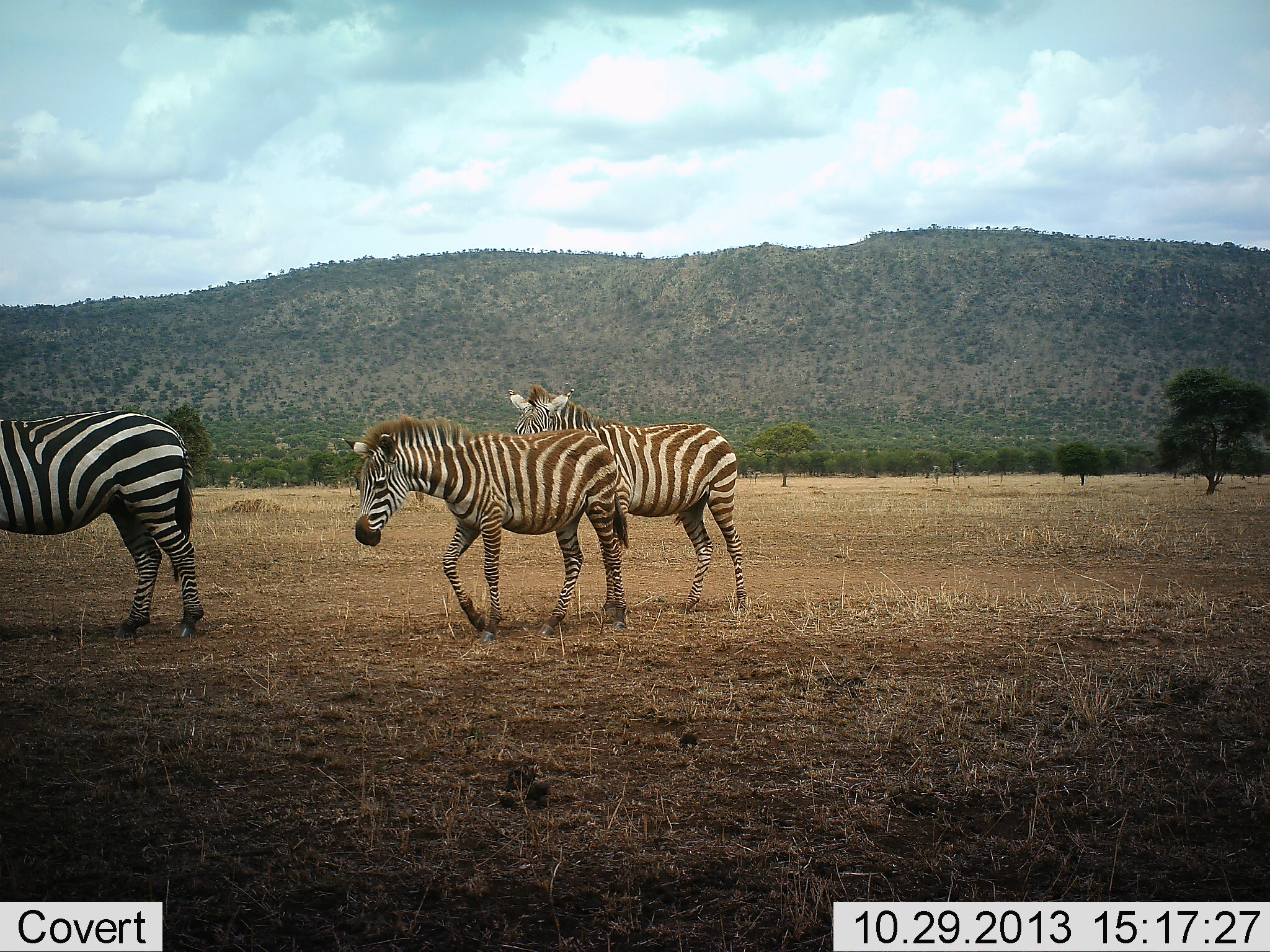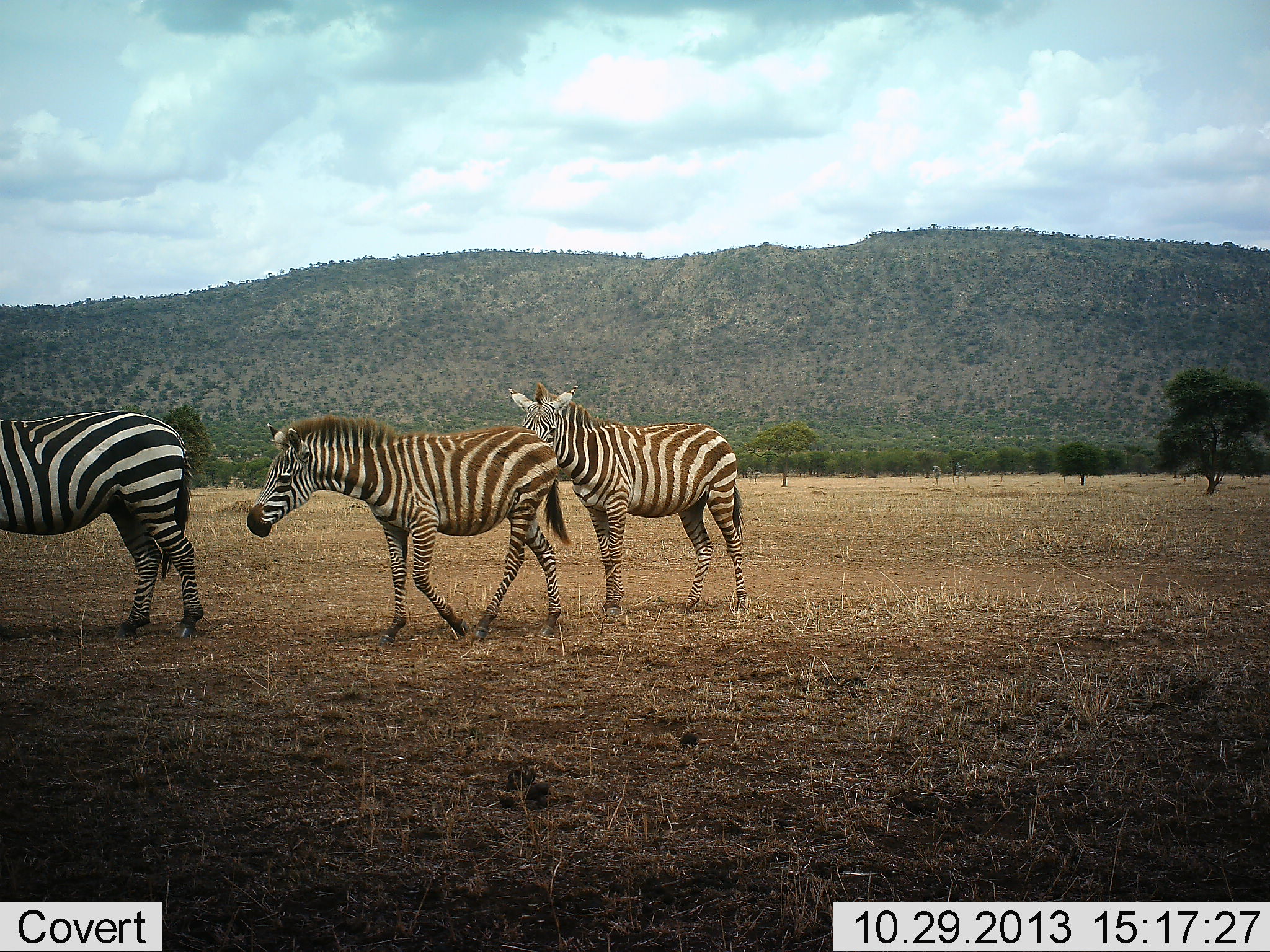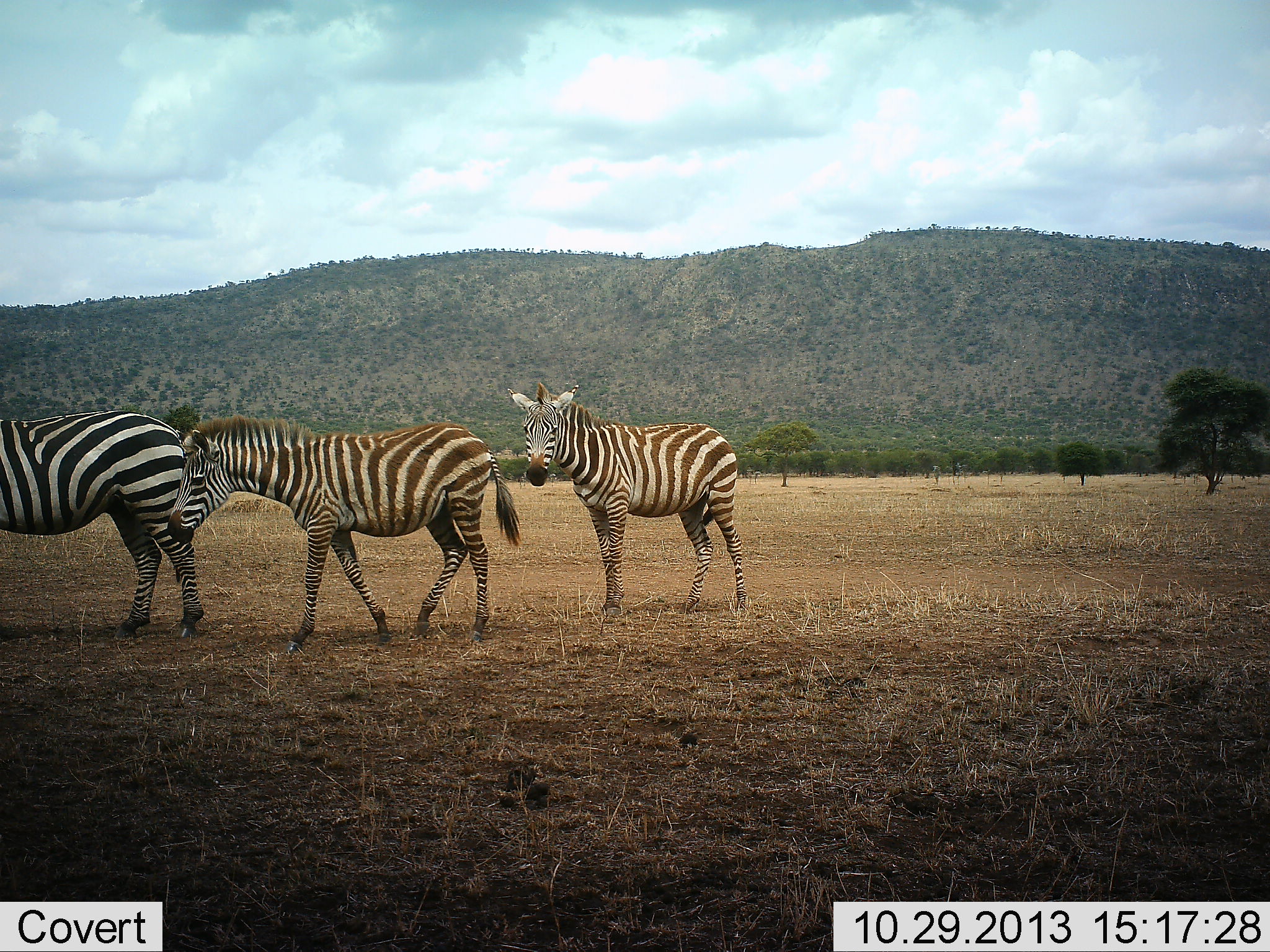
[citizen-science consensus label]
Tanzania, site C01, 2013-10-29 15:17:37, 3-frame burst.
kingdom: Animalia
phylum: Chordata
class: Mammalia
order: Perissodactyla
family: Equidae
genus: Equus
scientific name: Equus quagga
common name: plains zebra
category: zebra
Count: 3.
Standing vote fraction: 70%.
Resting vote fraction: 10%.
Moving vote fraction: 100%.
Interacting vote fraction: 0%.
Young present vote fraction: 30%.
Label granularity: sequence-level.